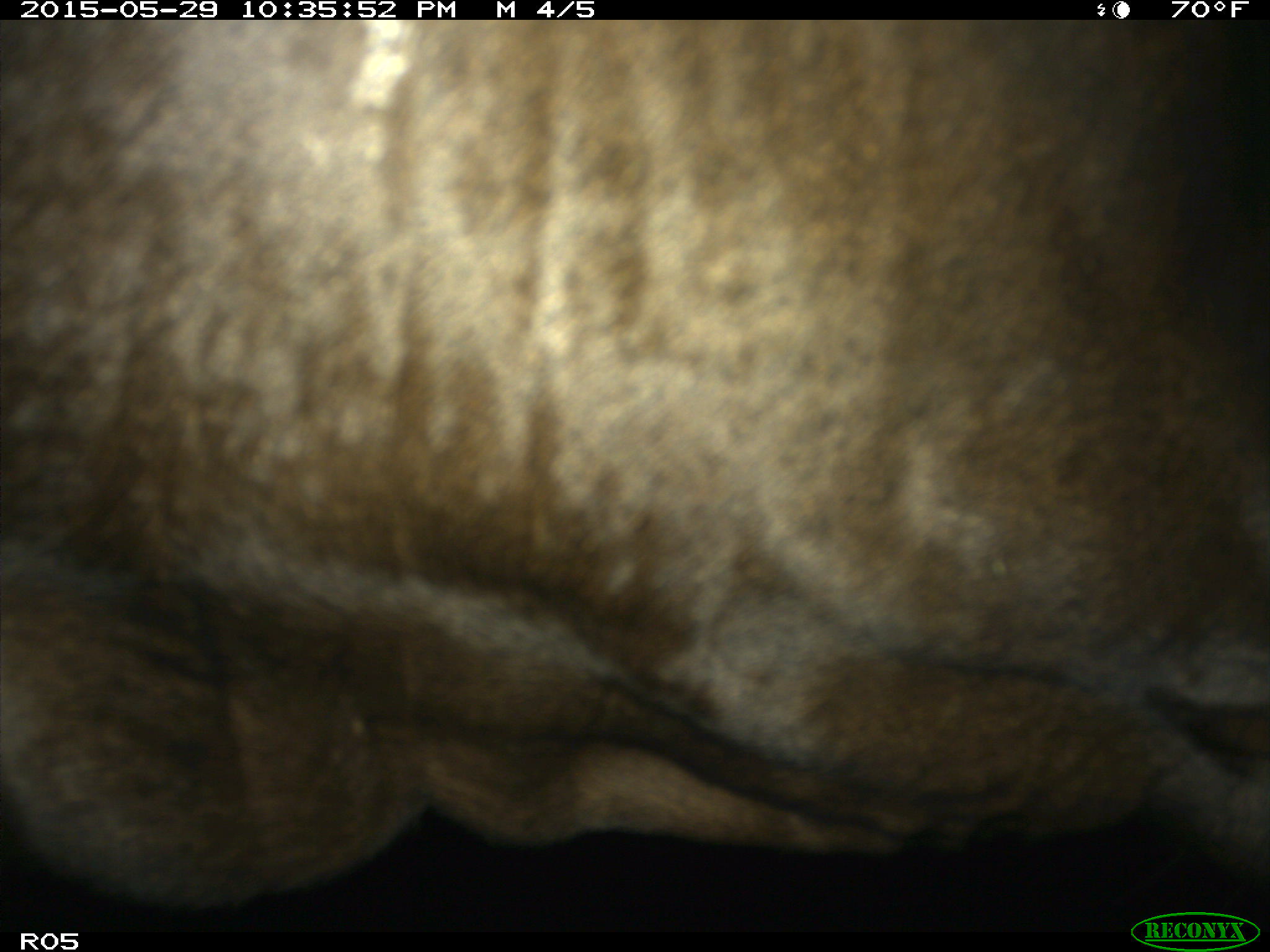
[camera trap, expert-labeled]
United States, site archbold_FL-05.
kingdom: Animalia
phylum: Chordata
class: Mammalia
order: Artiodactyla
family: Bovidae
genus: Bos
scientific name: Bos taurus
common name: domestic cow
Bos taurus (domestic cow).